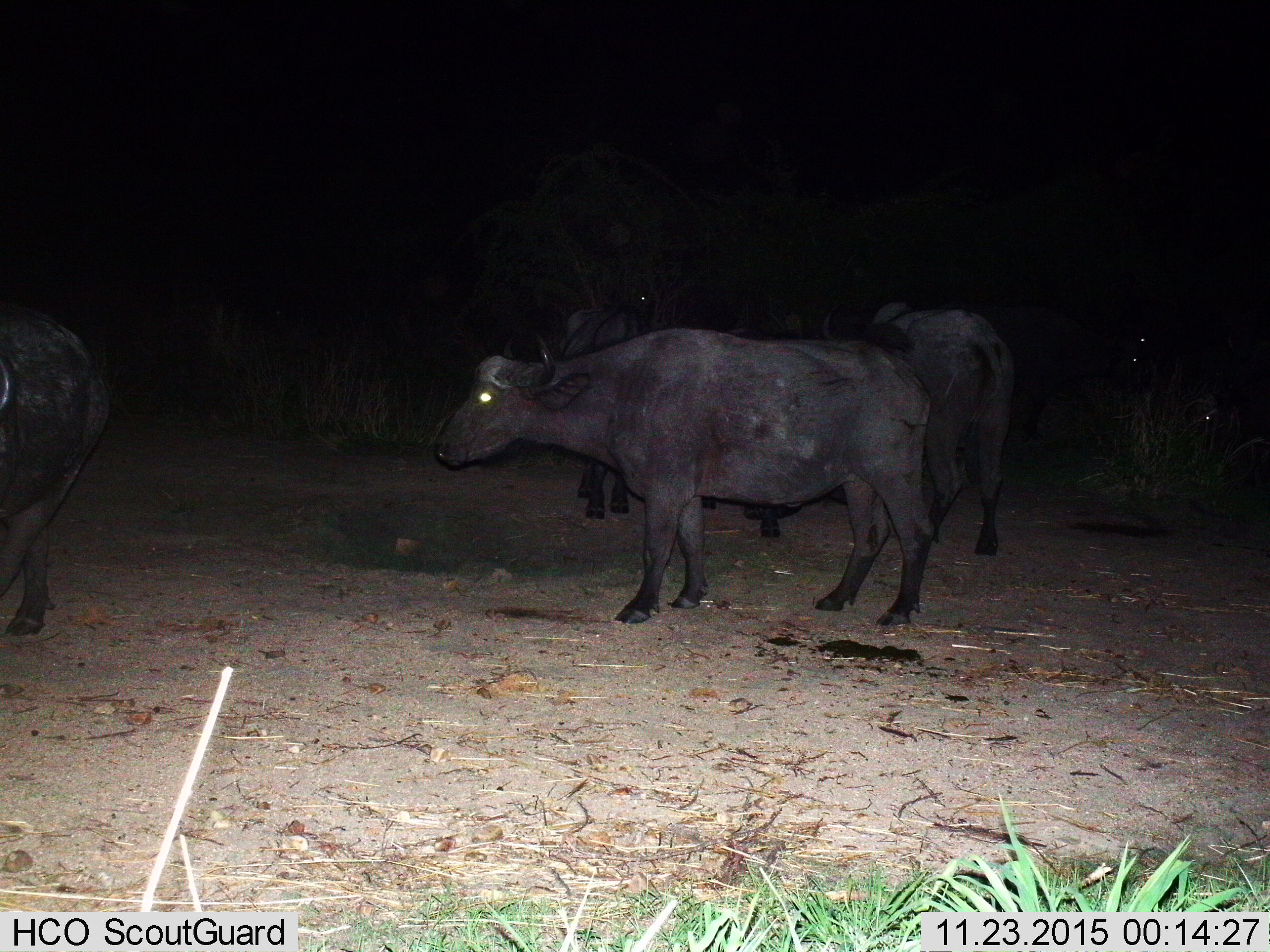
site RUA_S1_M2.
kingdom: Animalia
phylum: Chordata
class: Mammalia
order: Artiodactyla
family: Bovidae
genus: Syncerus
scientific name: Syncerus caffer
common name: african buffalo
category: buffalo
Buffalo (african buffalo) (Syncerus caffer), count 6. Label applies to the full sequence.